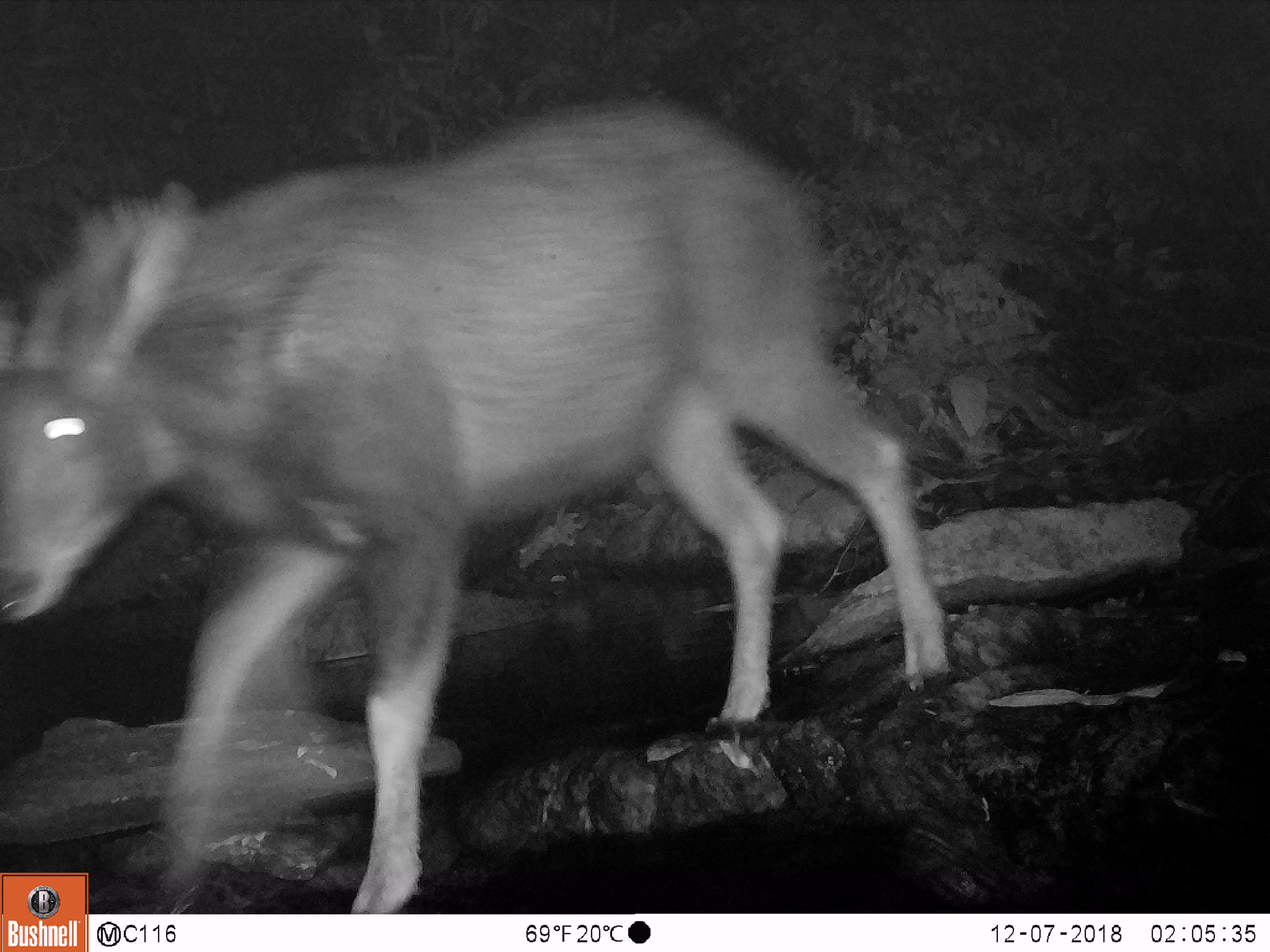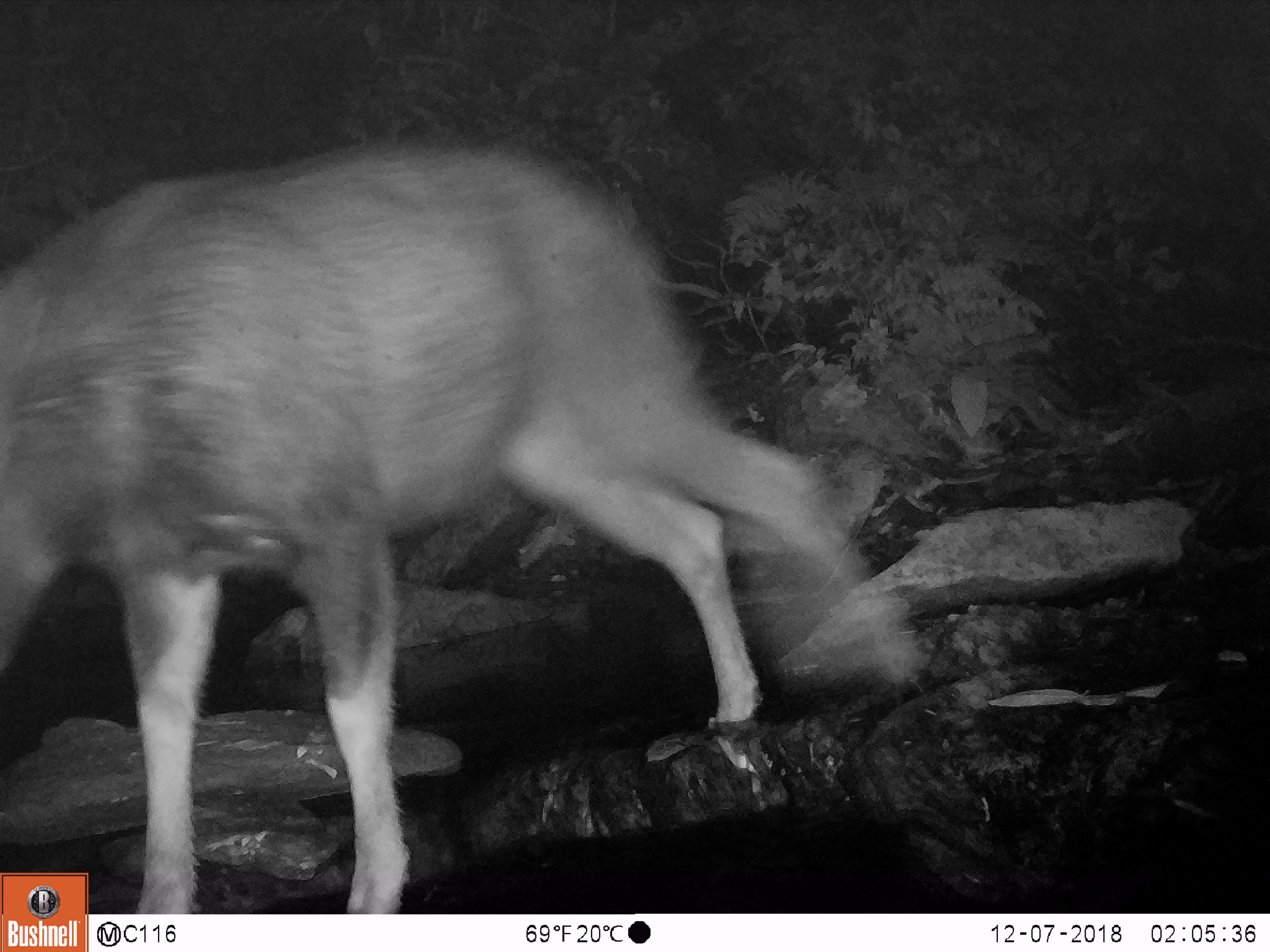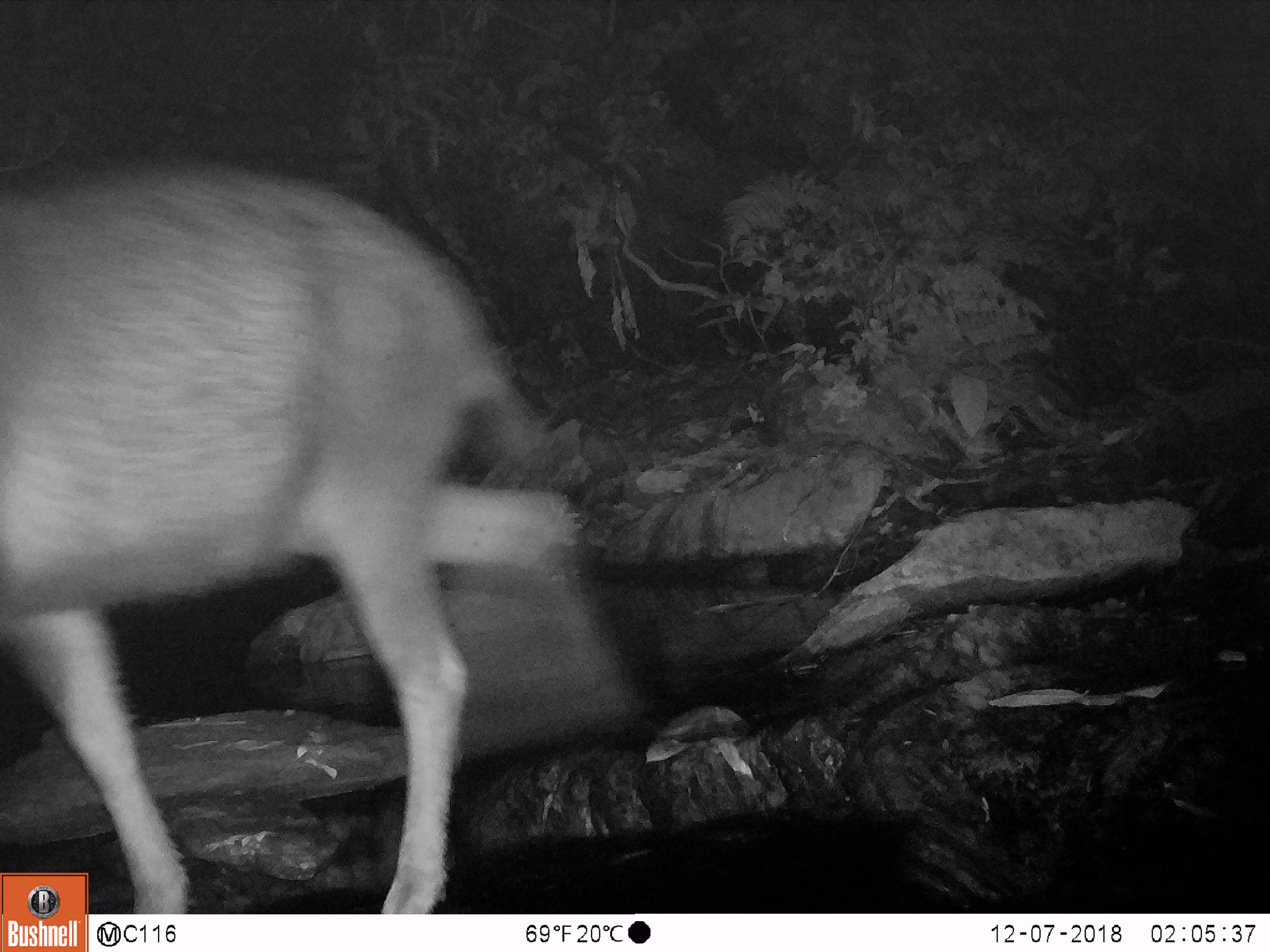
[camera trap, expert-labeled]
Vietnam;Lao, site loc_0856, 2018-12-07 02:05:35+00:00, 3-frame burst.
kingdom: Animalia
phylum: Chordata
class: Mammalia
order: Artiodactyla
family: Bovidae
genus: Capricornis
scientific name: Capricornis sumatraensis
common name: chinese serow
Chinese serow (Capricornis sumatraensis). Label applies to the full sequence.